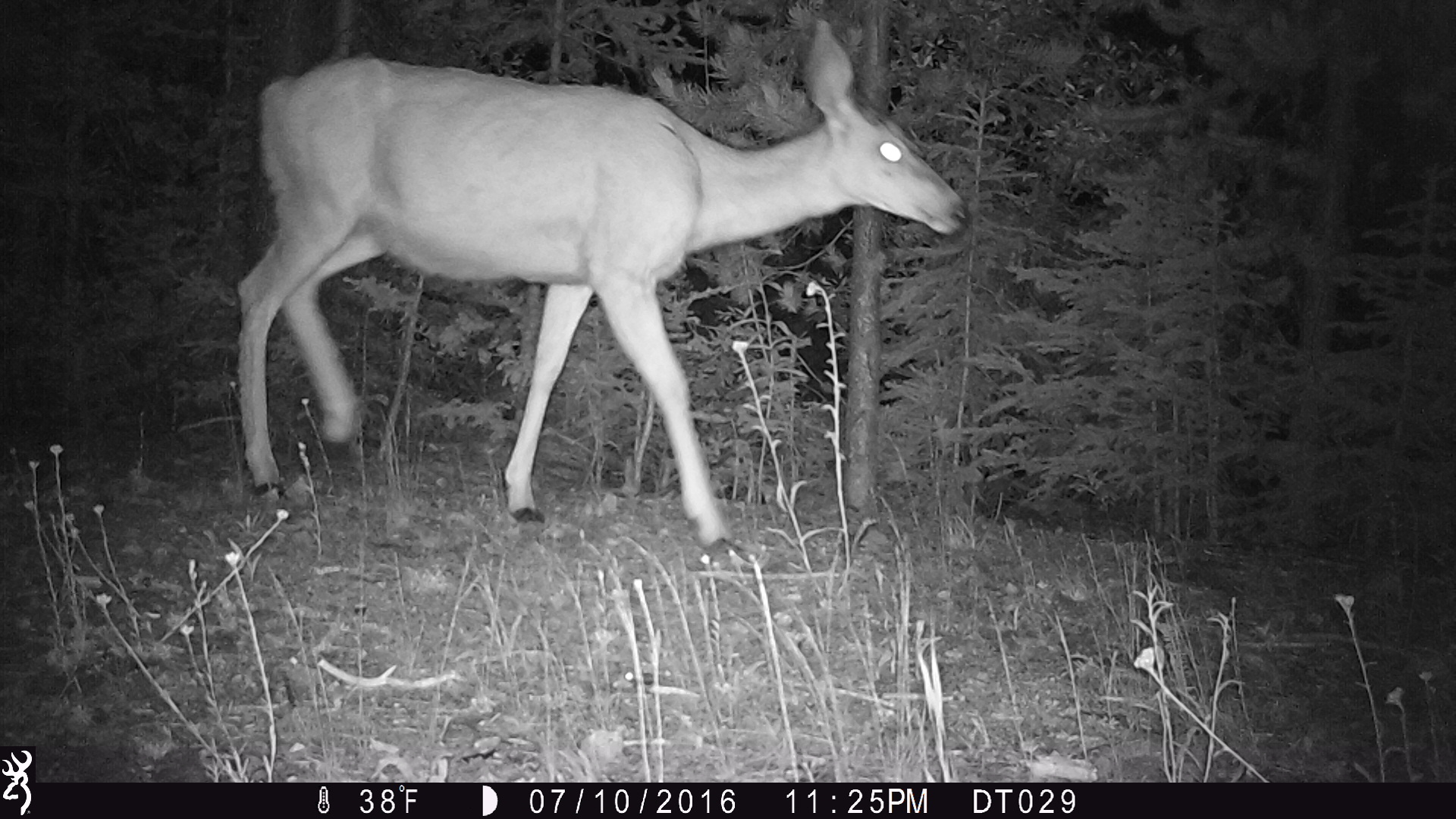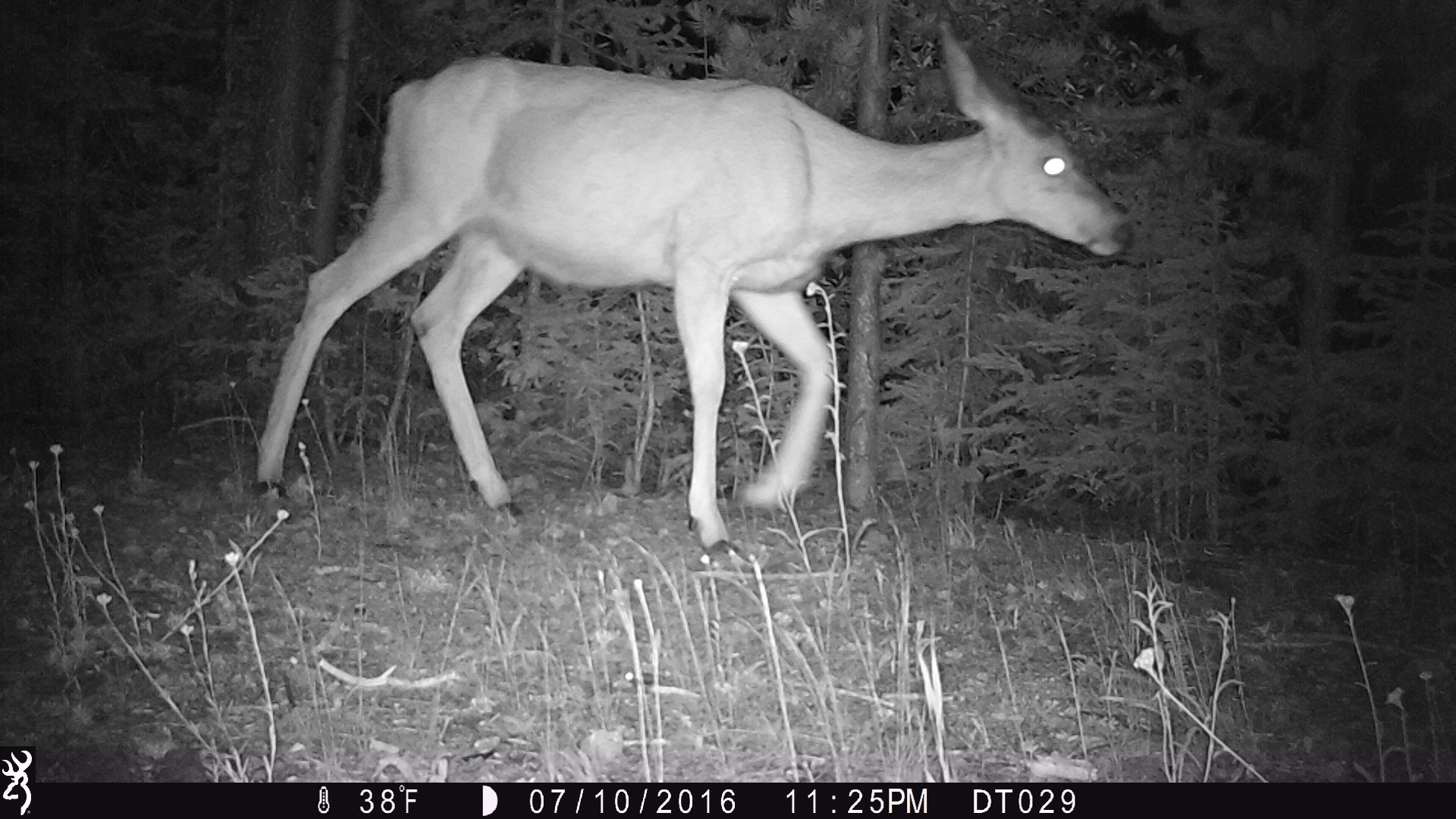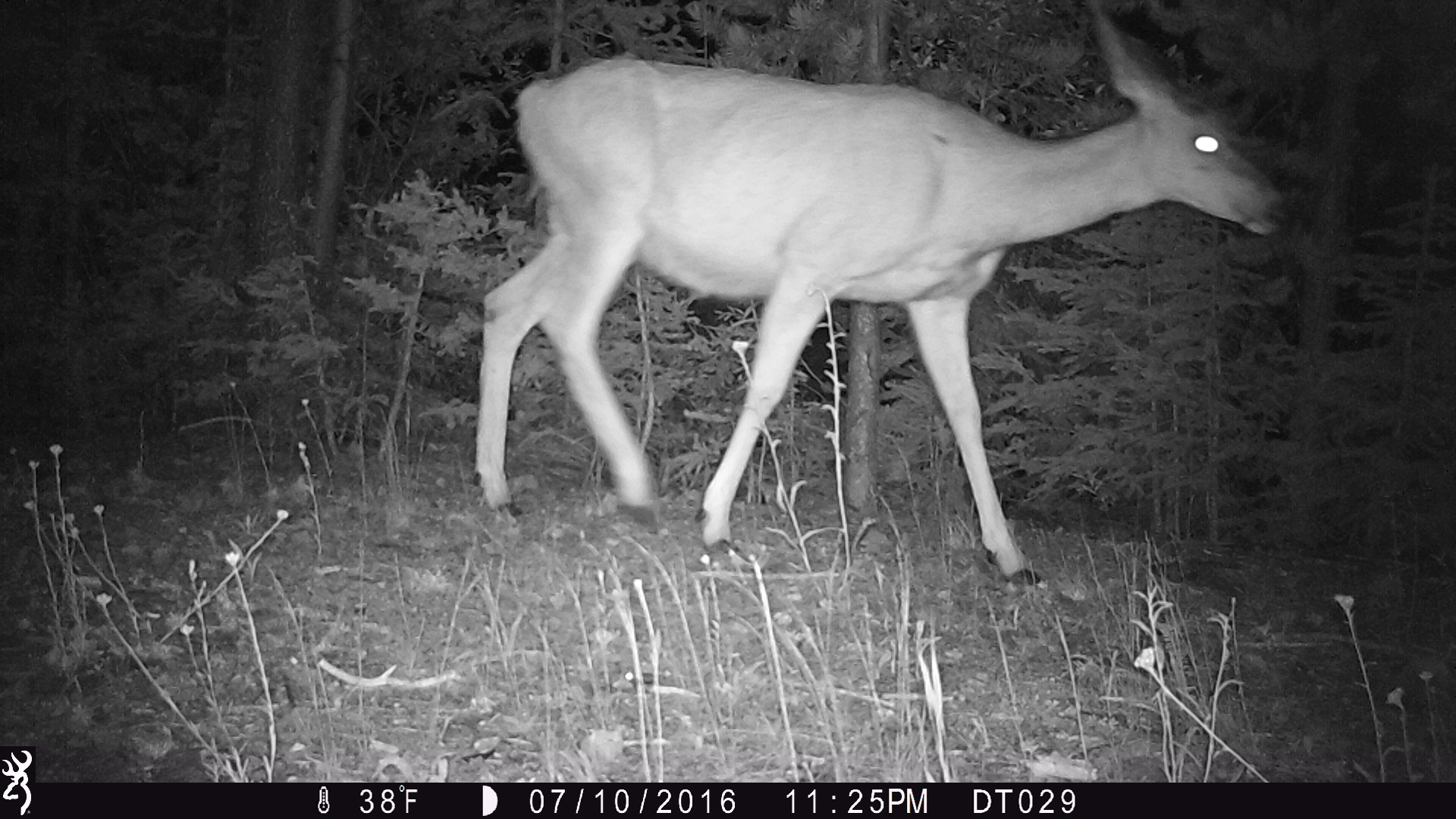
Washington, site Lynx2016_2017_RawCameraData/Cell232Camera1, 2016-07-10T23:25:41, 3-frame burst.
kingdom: Animalia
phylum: Chordata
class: Mammalia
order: Artiodactyla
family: Cervidae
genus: Odocoileus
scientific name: Odocoileus hemionus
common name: mule deer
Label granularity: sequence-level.